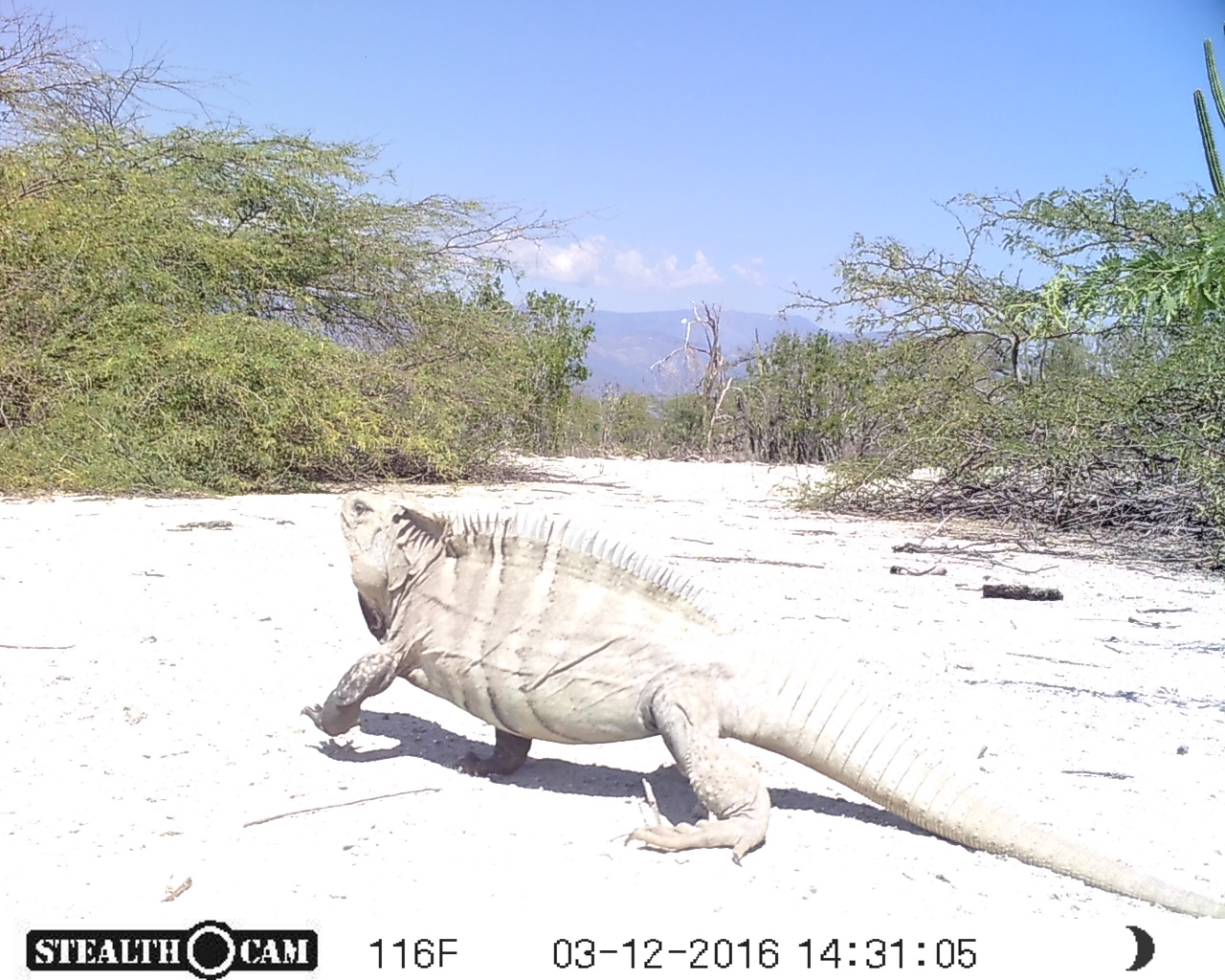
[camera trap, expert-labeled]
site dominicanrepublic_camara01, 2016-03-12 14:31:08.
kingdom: Animalia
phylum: Chordata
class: Reptilia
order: Squamata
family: Iguanidae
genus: Iguana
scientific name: Iguana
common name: typical iguanas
Iguana (typical iguanas).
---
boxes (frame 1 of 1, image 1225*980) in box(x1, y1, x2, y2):
iguana: box(307, 487, 1215, 891)